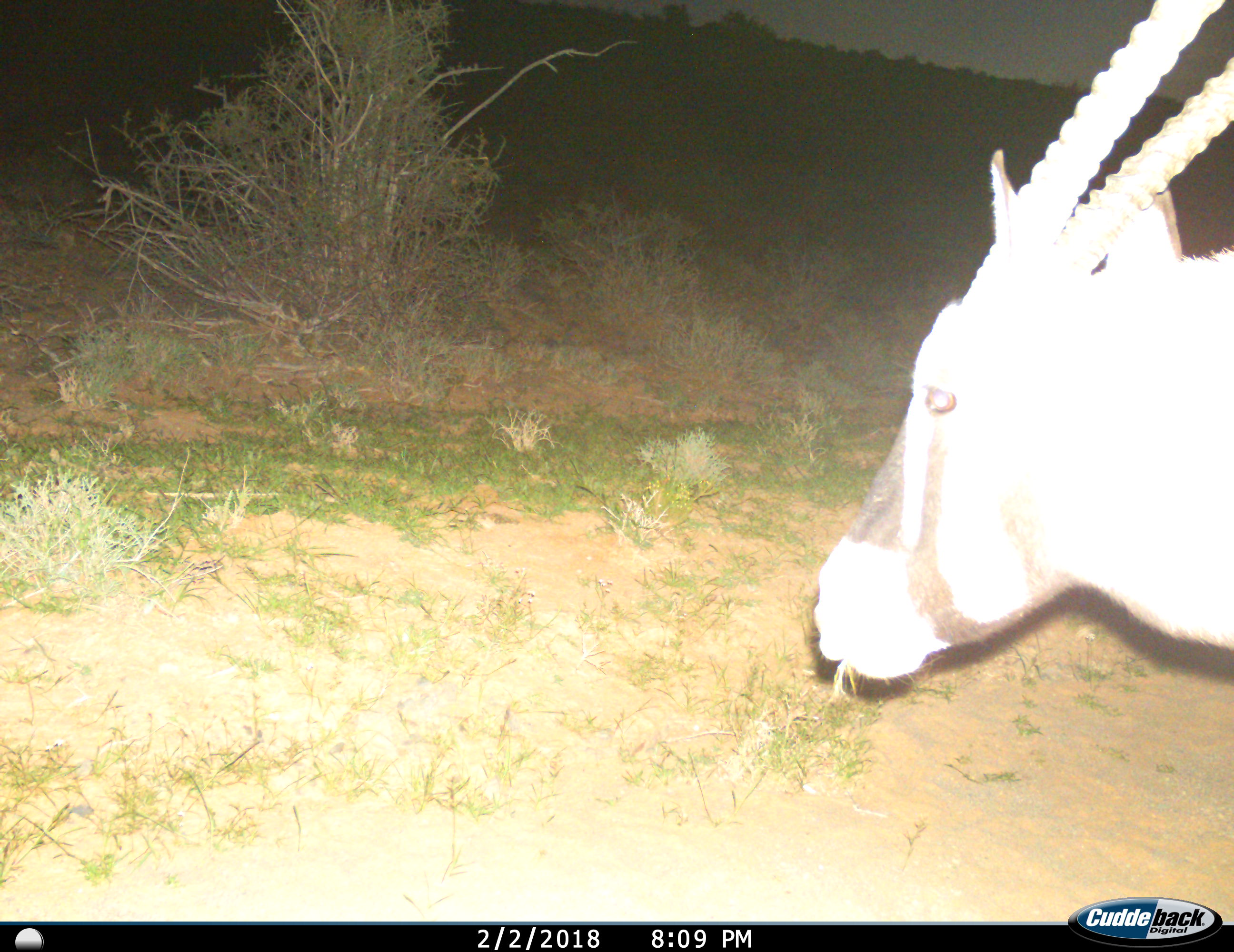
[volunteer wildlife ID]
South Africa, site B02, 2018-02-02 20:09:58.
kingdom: Animalia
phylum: Chordata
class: Mammalia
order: Artiodactyla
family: Bovidae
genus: Oryx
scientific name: Oryx gazella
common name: gemsbok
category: gemsbokoryx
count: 1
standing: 56%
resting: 11%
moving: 11%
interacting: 0%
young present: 0%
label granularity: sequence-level